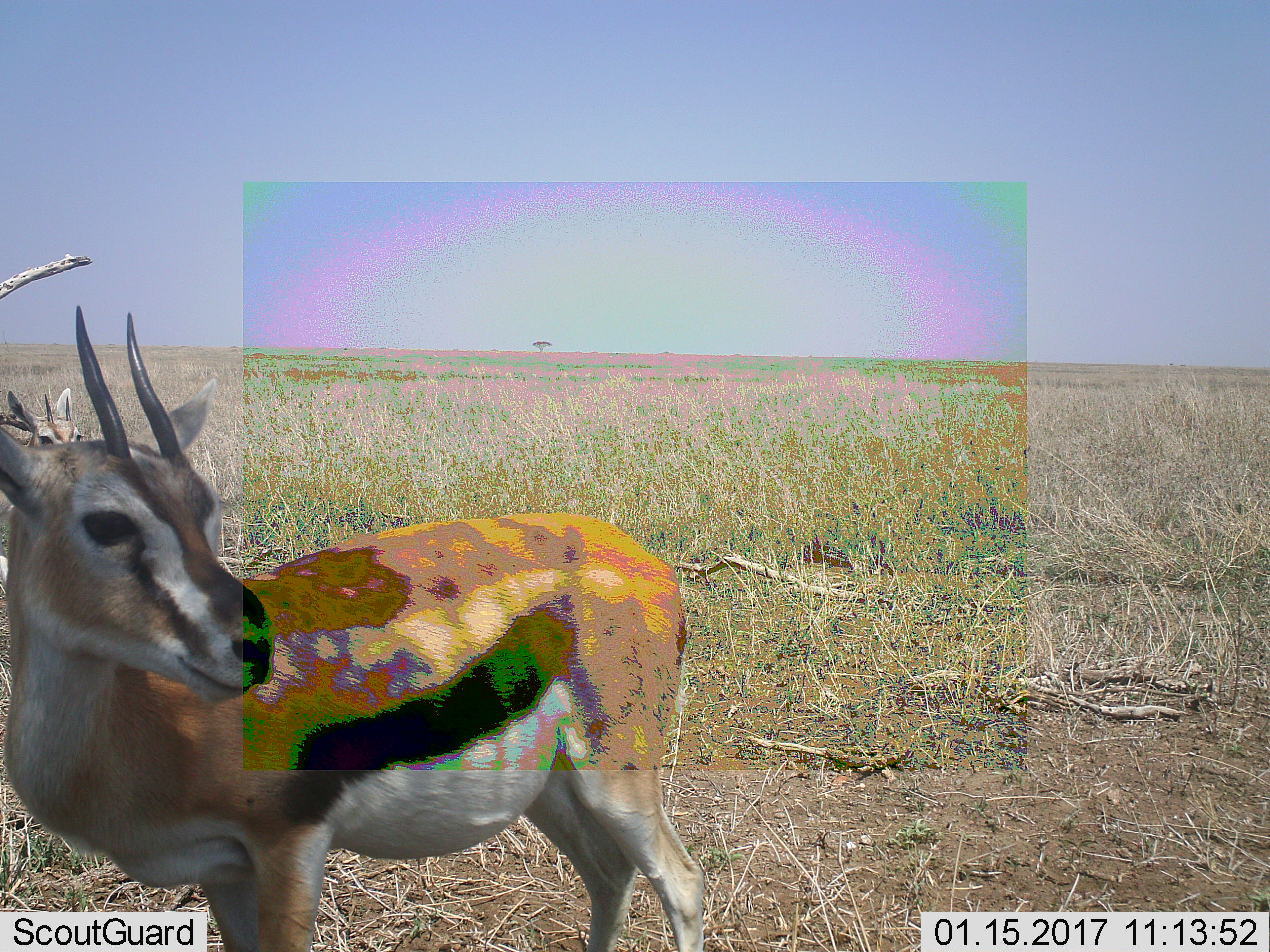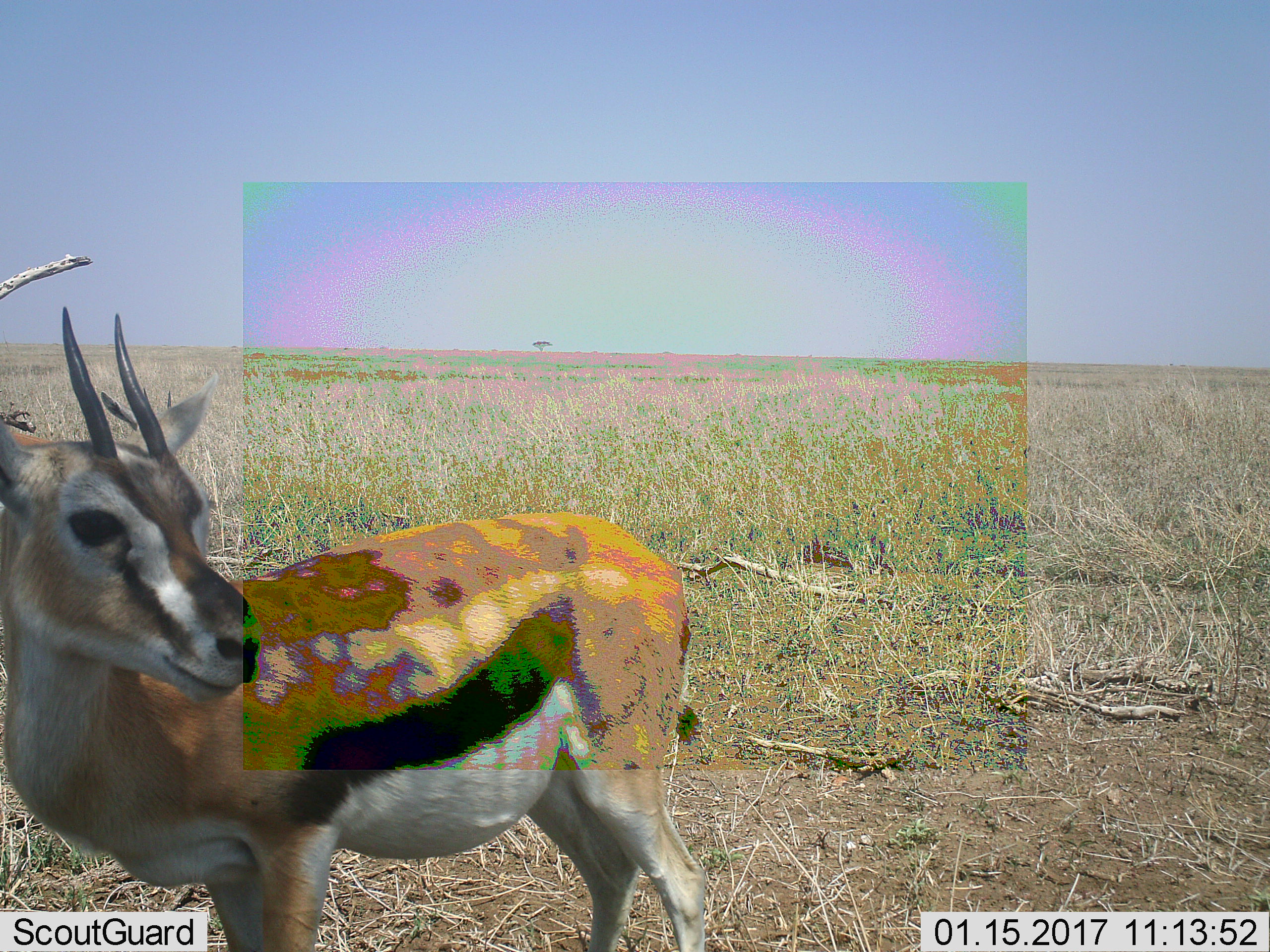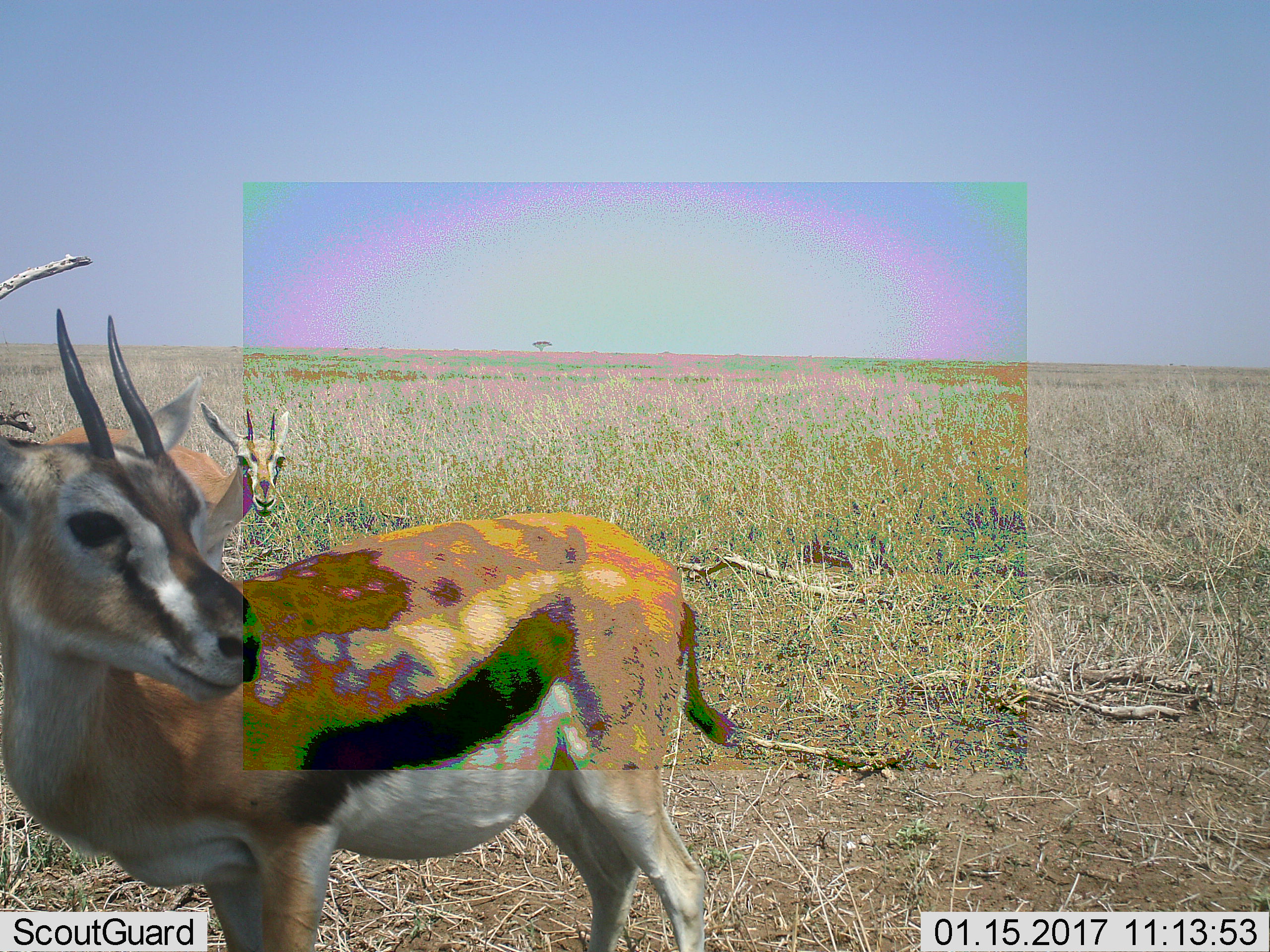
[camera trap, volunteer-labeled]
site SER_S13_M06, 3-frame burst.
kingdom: Animalia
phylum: Chordata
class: Mammalia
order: Artiodactyla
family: Bovidae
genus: Eudorcas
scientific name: Eudorcas thomsonii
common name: thomson's gazelle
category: gazellethomsons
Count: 2.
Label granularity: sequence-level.